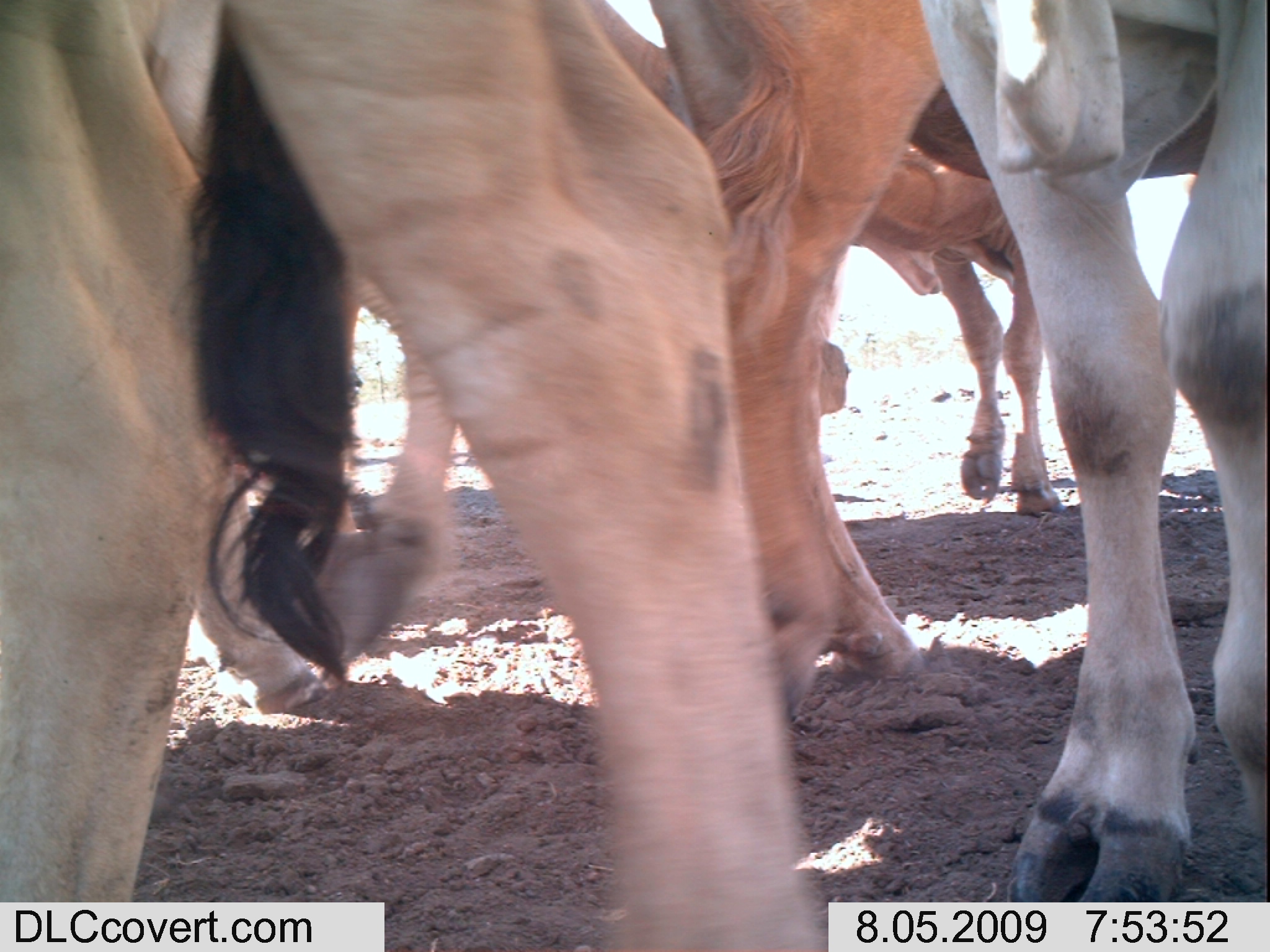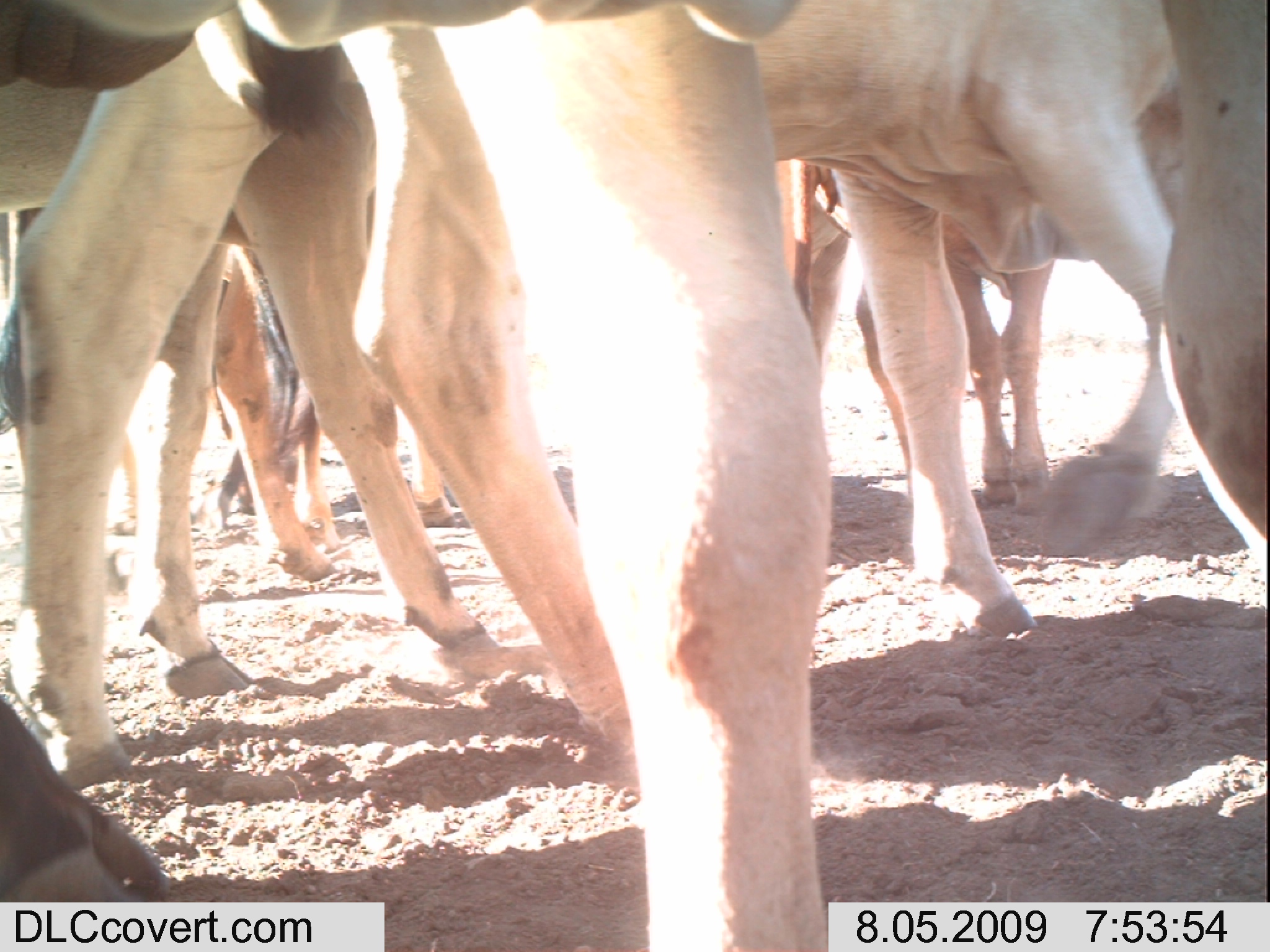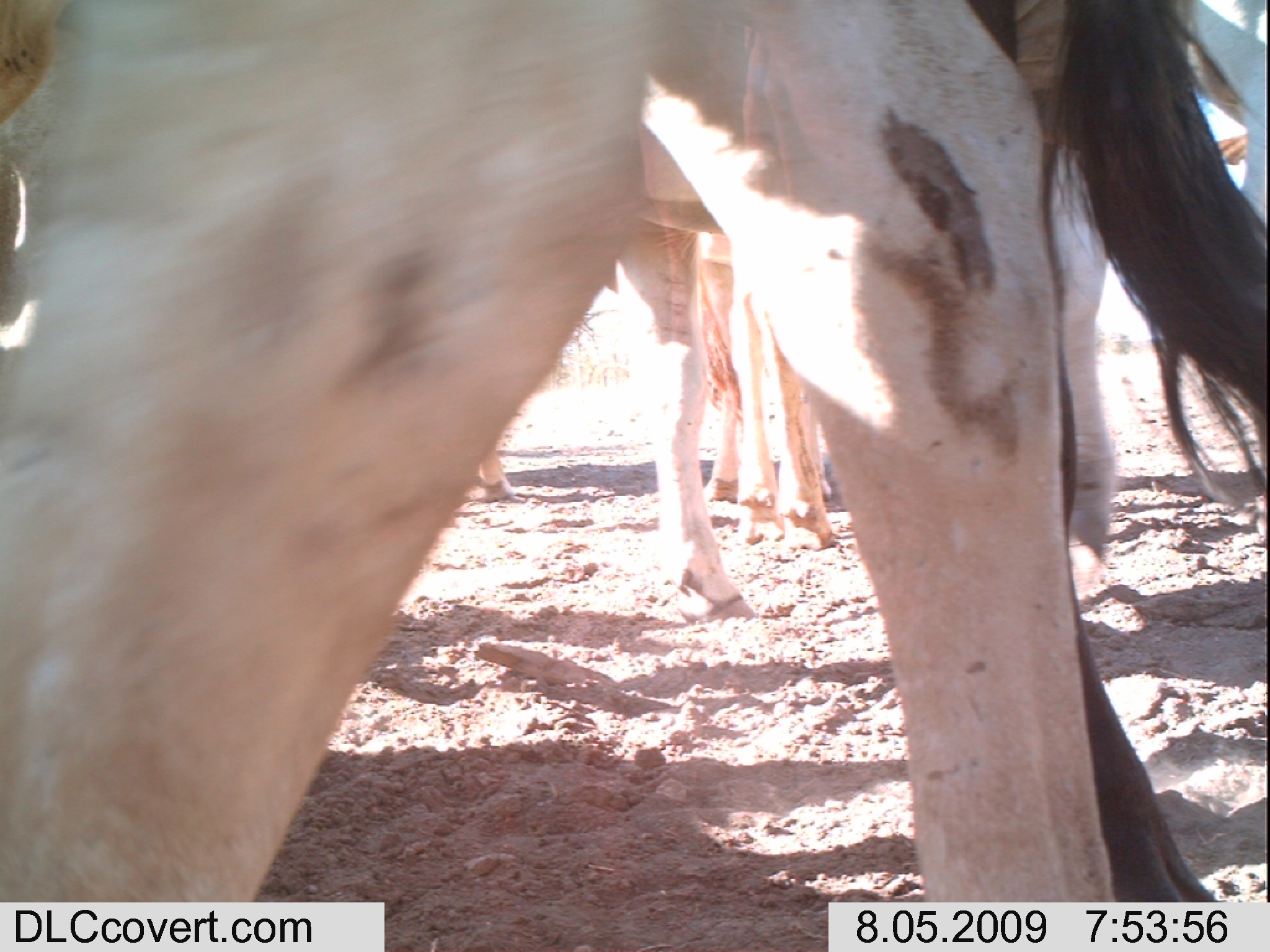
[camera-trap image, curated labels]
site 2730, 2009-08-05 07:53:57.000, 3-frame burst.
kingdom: Animalia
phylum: Chordata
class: Mammalia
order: Artiodactyla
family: Bovidae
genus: Bos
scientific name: Bos taurus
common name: domestic cattle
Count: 5.